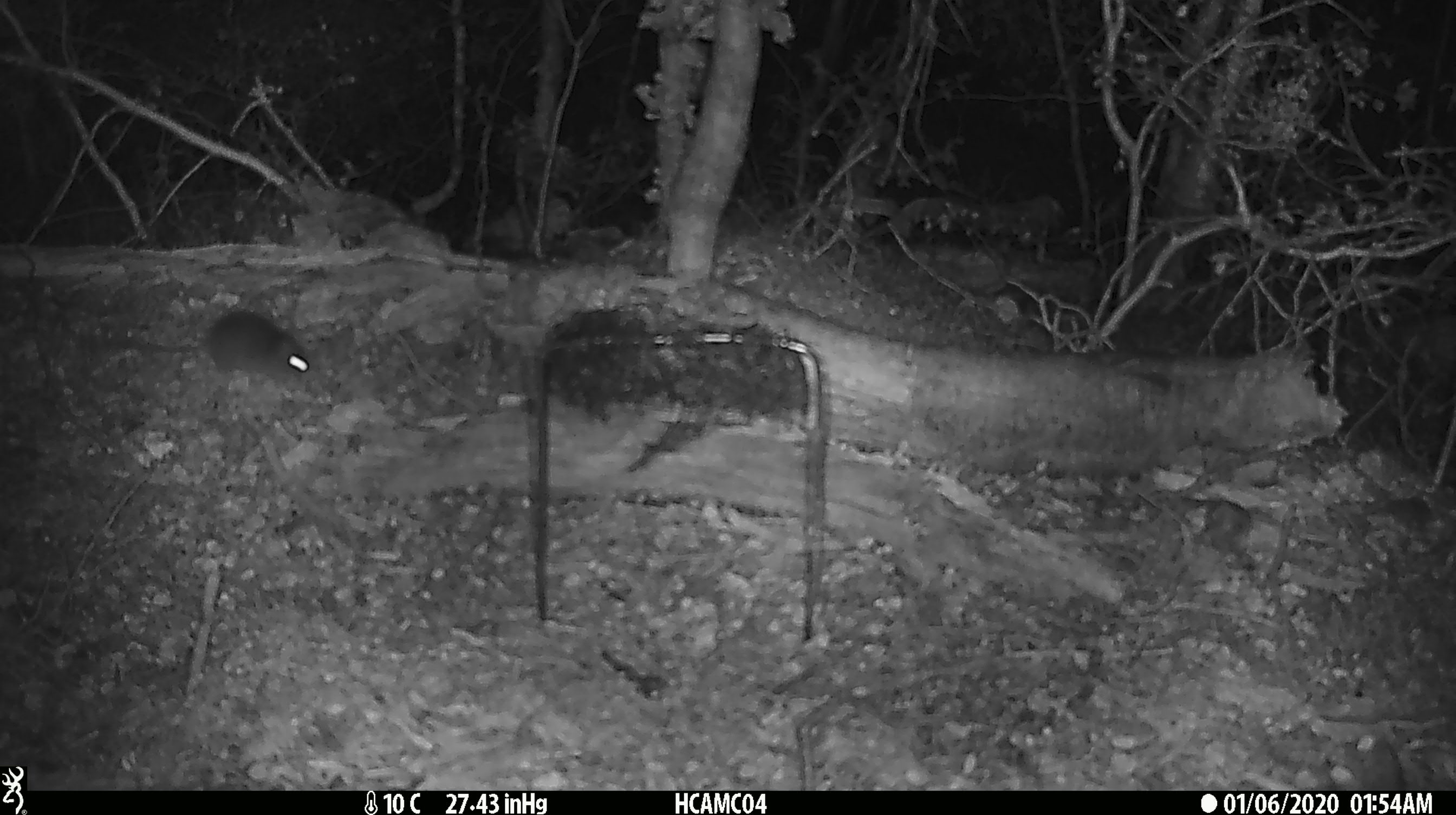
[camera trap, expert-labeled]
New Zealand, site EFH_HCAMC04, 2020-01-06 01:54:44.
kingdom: Animalia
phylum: Chordata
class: Mammalia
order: Rodentia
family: Muridae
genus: Mus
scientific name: Mus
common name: mouse